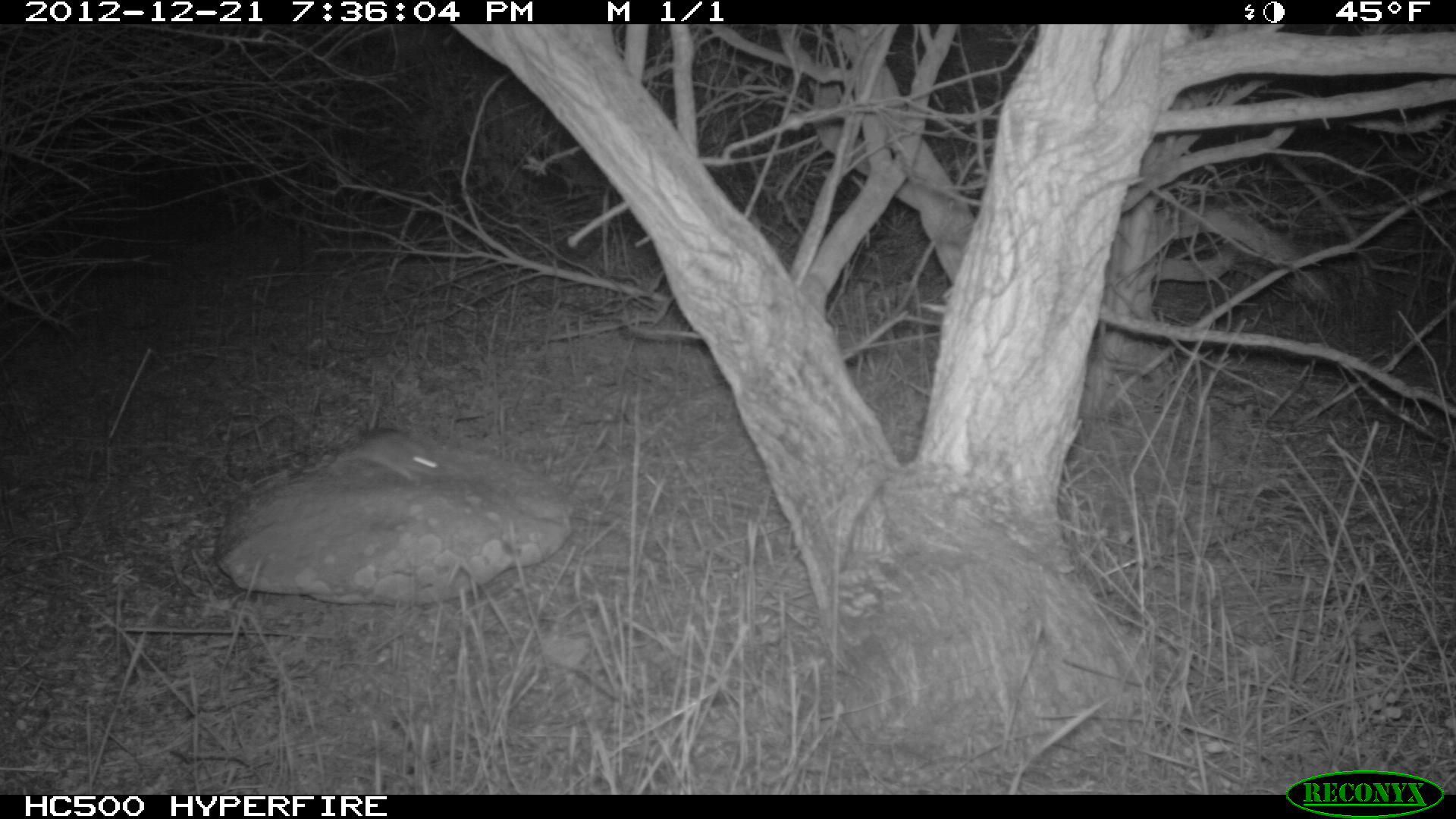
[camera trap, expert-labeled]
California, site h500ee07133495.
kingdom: Animalia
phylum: Chordata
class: Mammalia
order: Rodentia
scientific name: Rodentia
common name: rodent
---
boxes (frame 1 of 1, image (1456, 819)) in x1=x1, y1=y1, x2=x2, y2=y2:
rodent: x1=337, y1=428, x2=444, y2=486